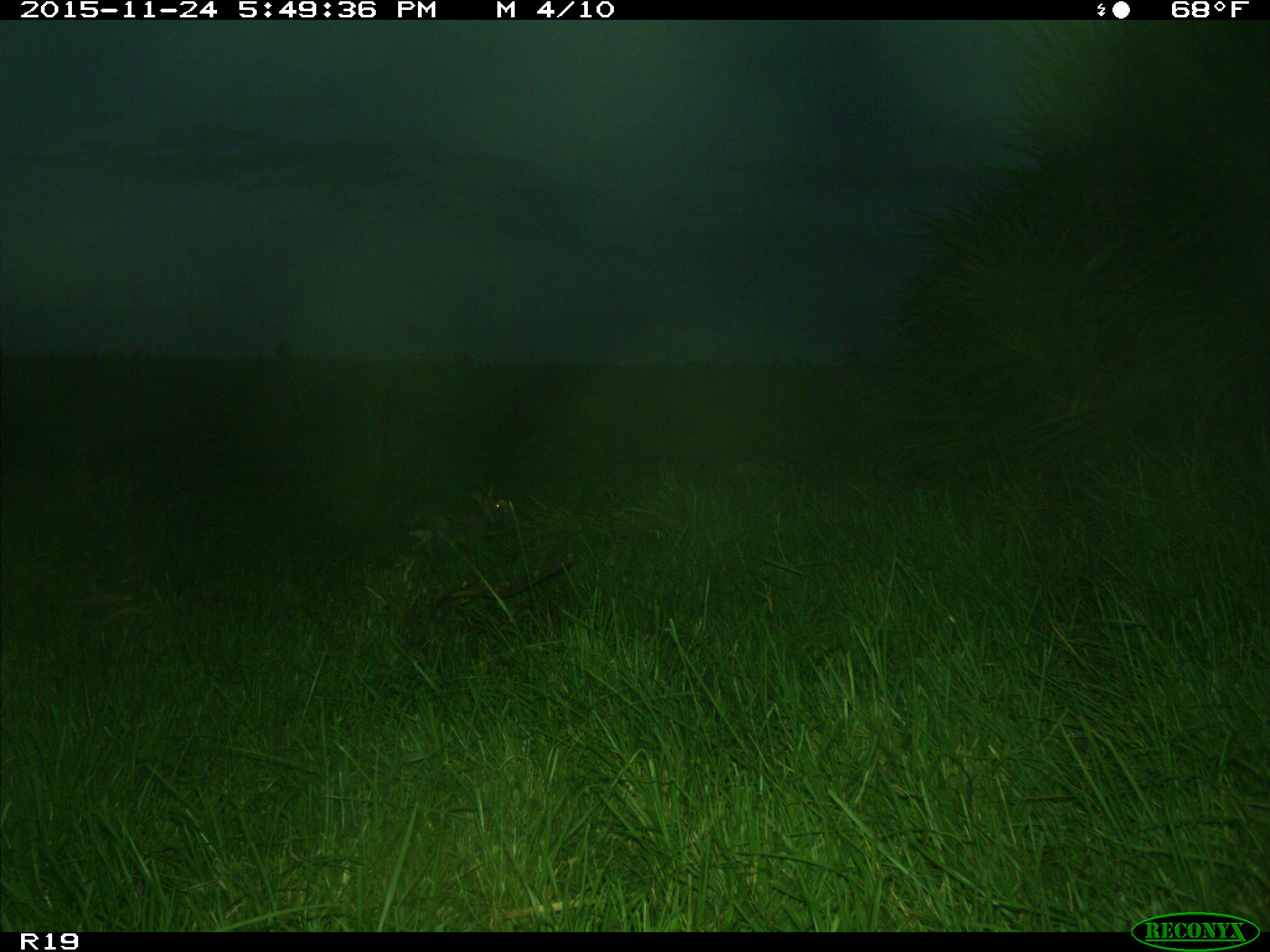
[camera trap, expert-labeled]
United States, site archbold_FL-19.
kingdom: Animalia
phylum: Chordata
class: Mammalia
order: Lagomorpha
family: Leporidae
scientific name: Leporidae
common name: rabbits and hares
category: unidentified rabbit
Unidentified rabbit (rabbits and hares) (Leporidae).